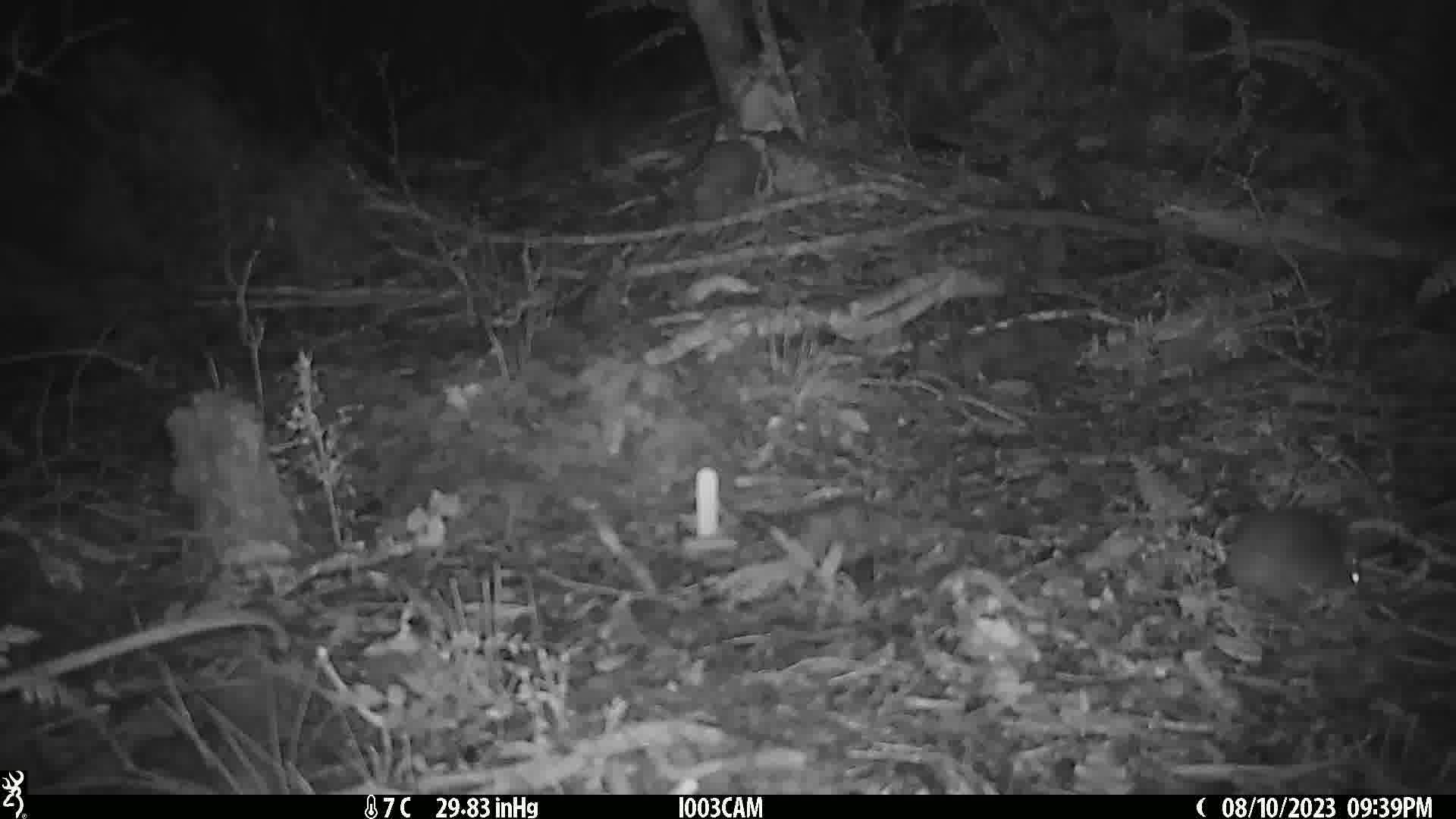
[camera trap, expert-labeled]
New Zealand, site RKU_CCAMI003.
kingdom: Animalia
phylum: Chordata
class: Mammalia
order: Rodentia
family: Muridae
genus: Rattus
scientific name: Rattus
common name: rat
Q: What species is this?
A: Rat (Rattus).